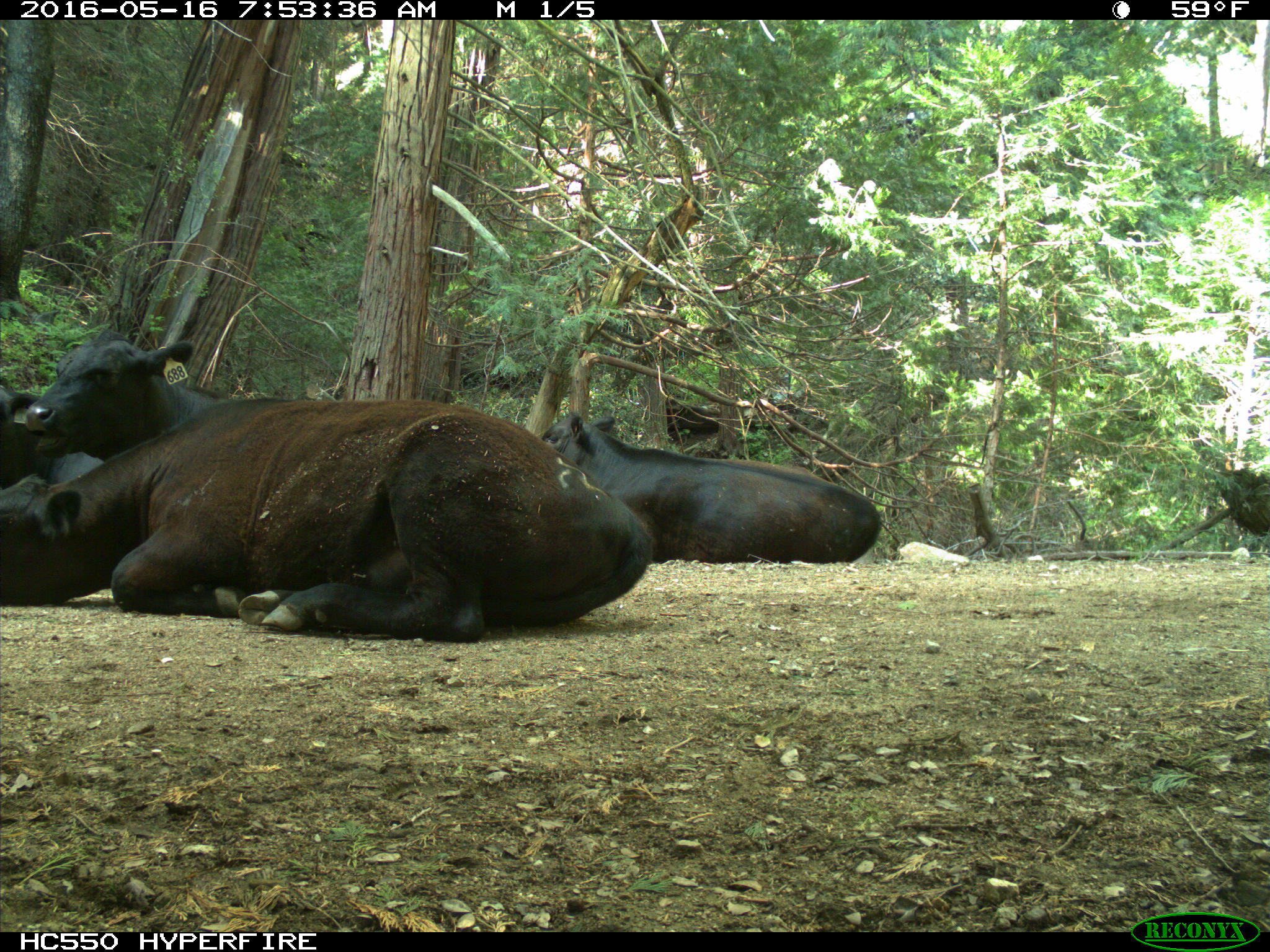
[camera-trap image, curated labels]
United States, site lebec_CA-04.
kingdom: Animalia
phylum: Chordata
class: Mammalia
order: Artiodactyla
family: Bovidae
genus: Bos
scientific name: Bos taurus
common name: domestic cow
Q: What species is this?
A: Bos taurus (domestic cow).